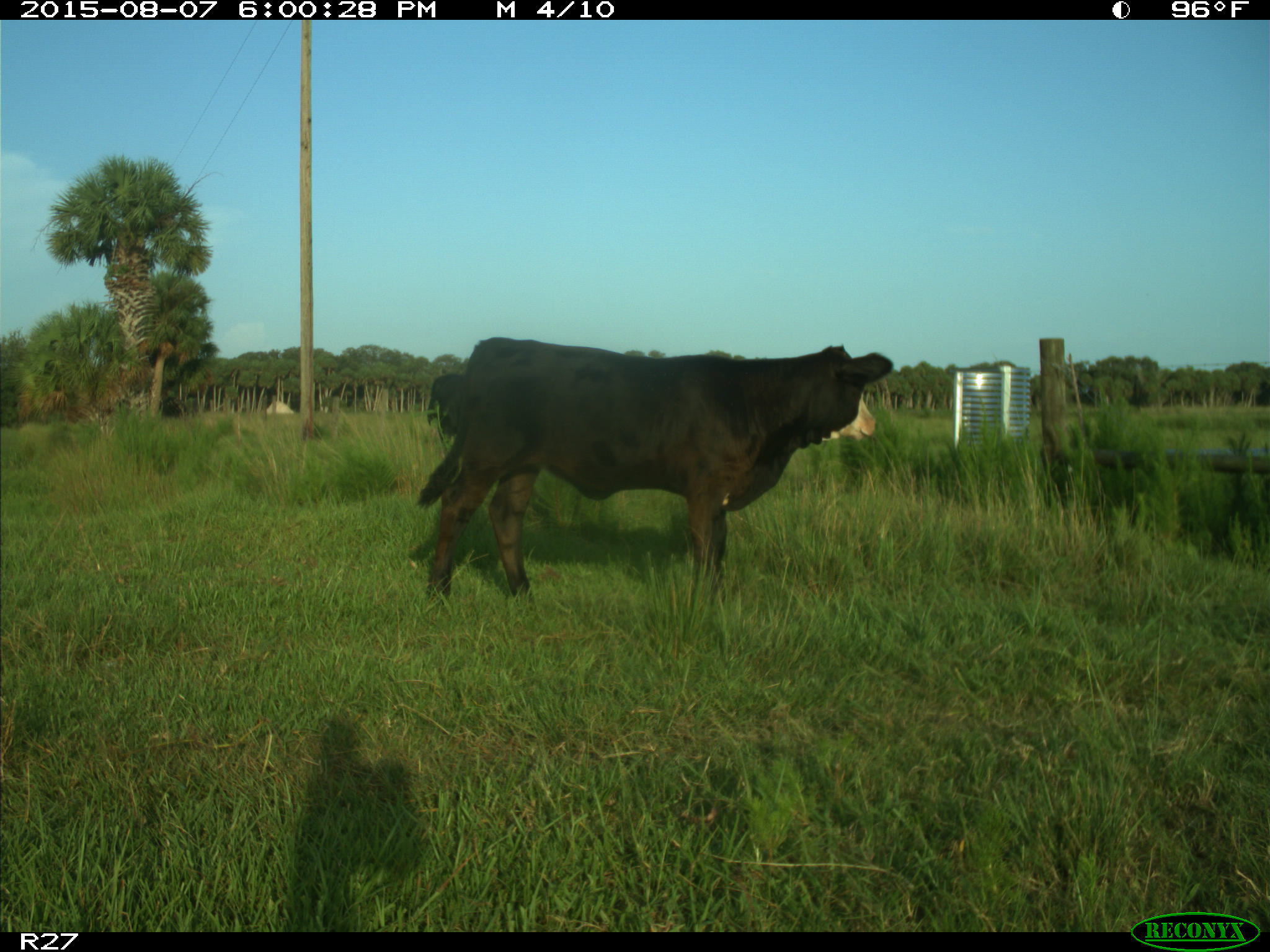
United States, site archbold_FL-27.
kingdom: Animalia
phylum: Chordata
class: Mammalia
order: Artiodactyla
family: Bovidae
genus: Bos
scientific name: Bos taurus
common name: domestic cow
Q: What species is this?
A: Bos taurus (domestic cow).